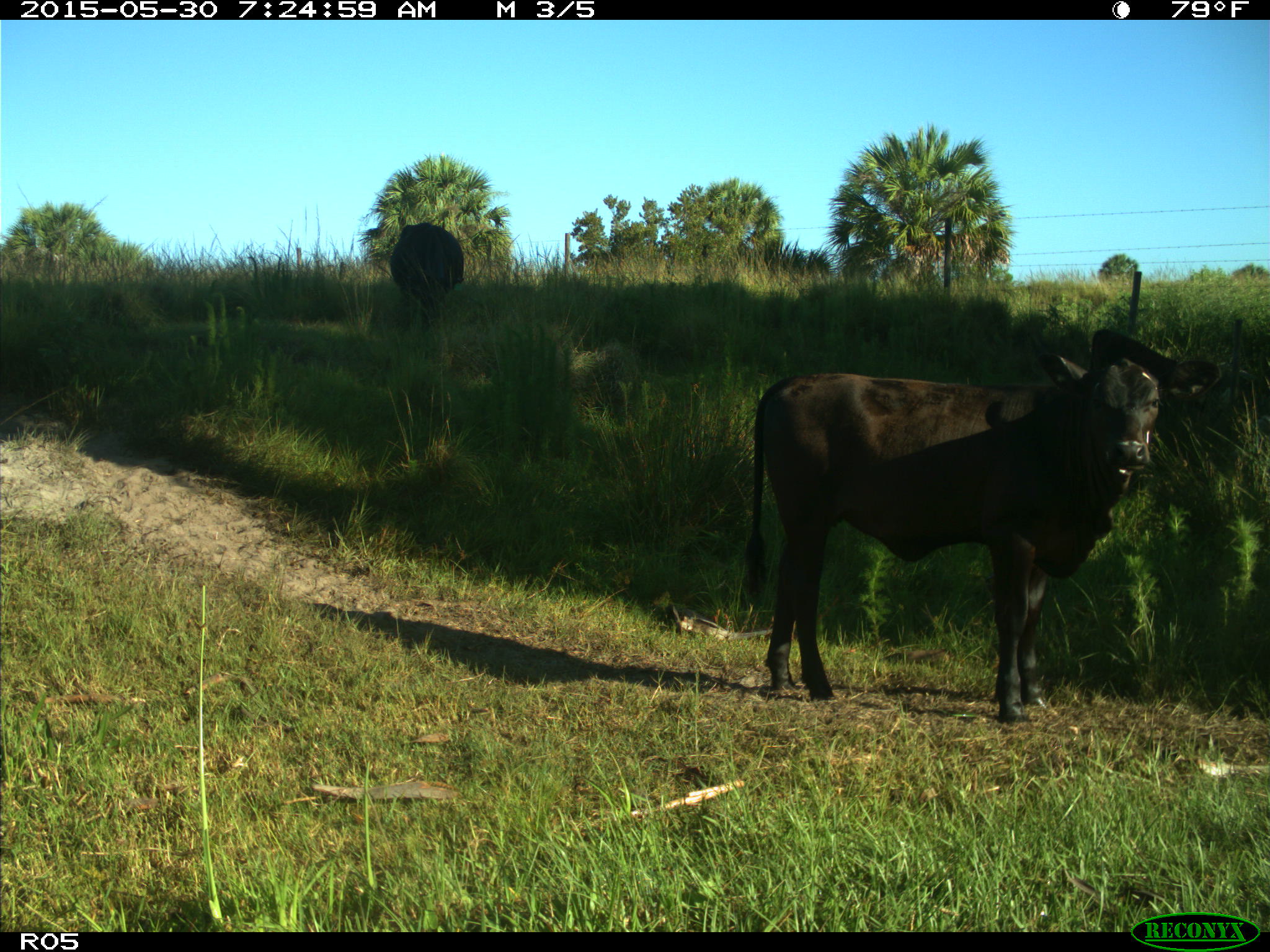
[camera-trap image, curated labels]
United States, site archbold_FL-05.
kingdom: Animalia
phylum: Chordata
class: Mammalia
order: Artiodactyla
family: Bovidae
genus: Bos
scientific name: Bos taurus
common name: domestic cow